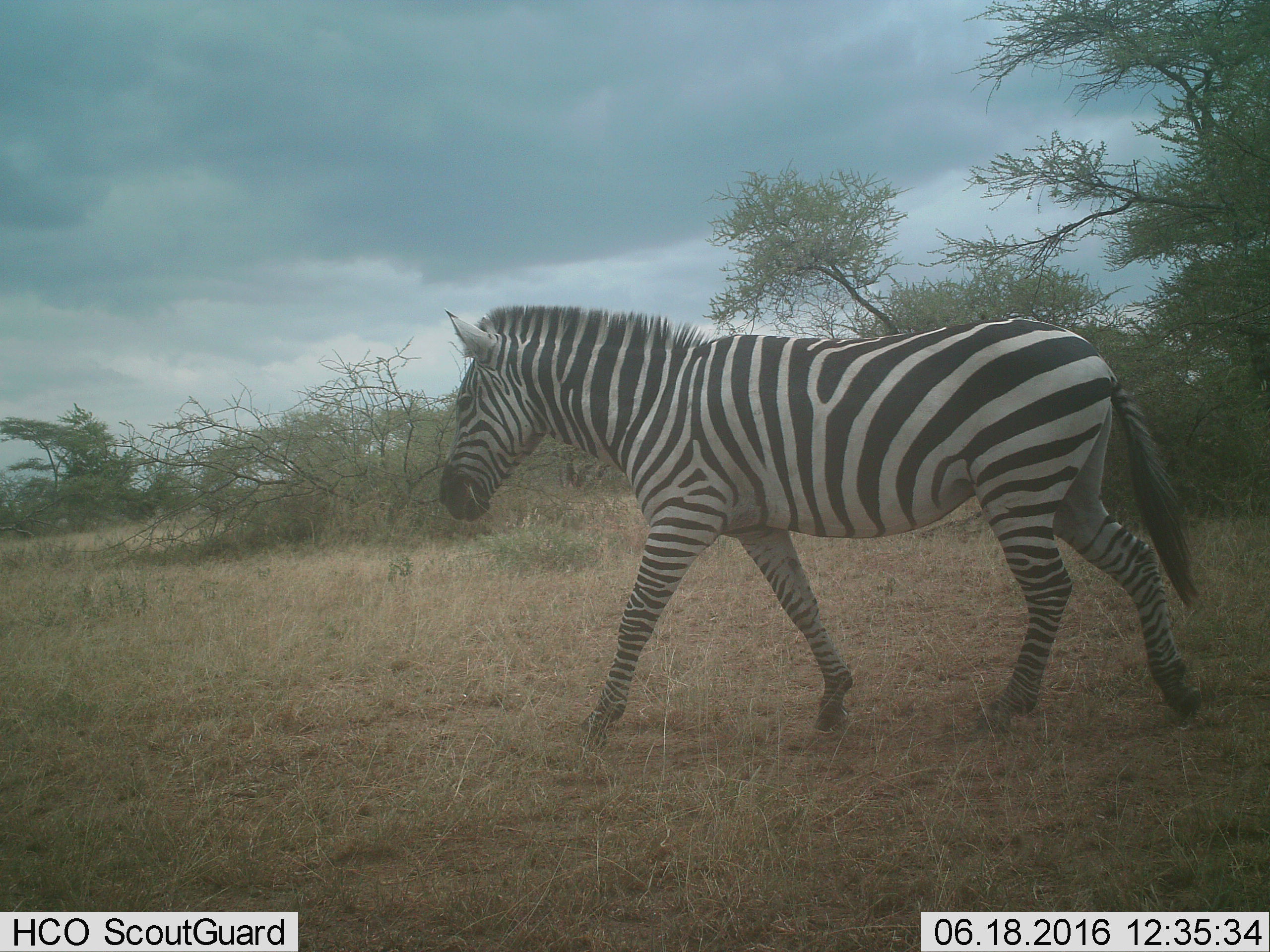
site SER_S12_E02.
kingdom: Animalia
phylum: Chordata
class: Mammalia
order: Perissodactyla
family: Equidae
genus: Equus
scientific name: Equus quagga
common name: plains zebra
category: zebraplains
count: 1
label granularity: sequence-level